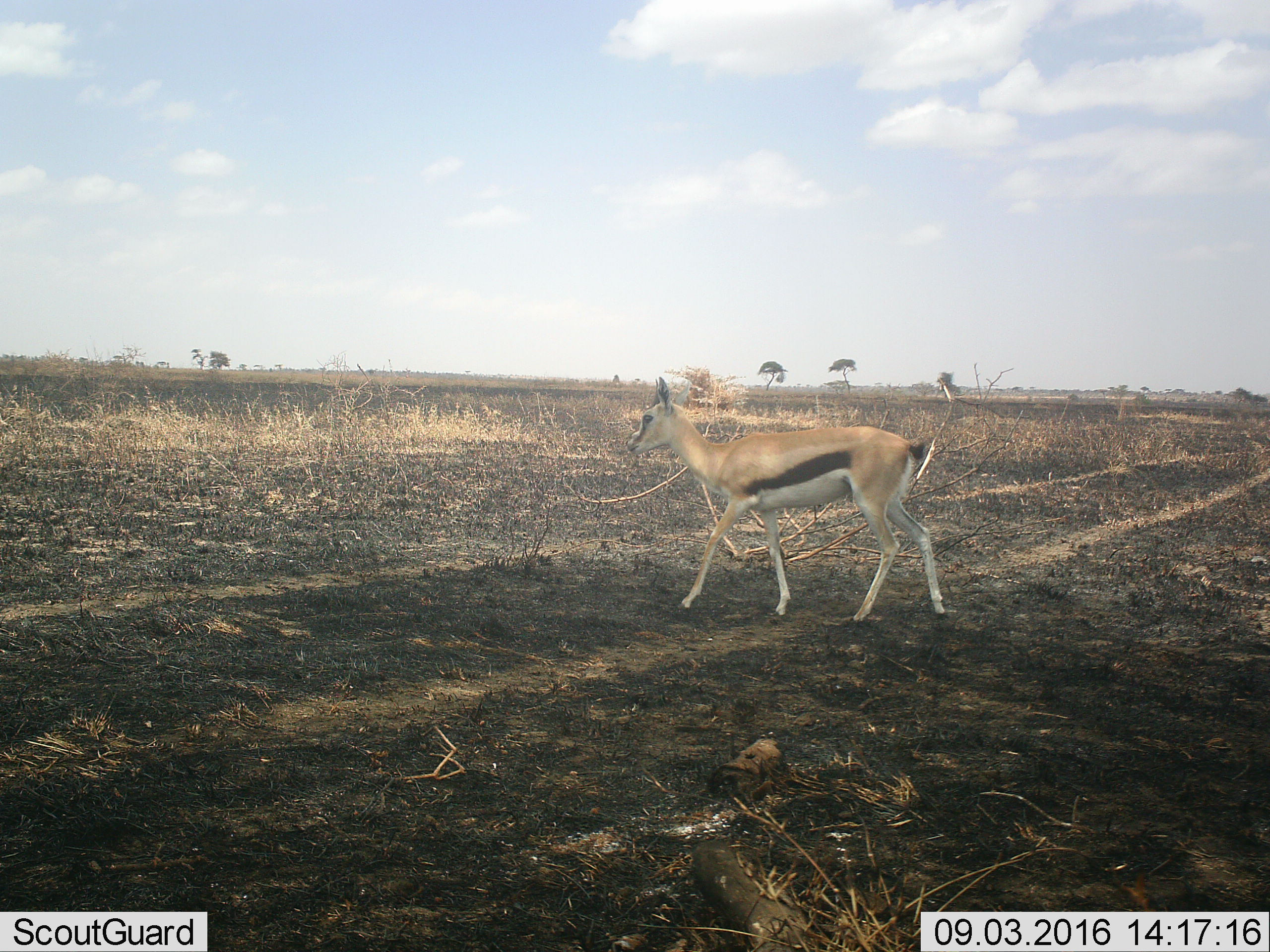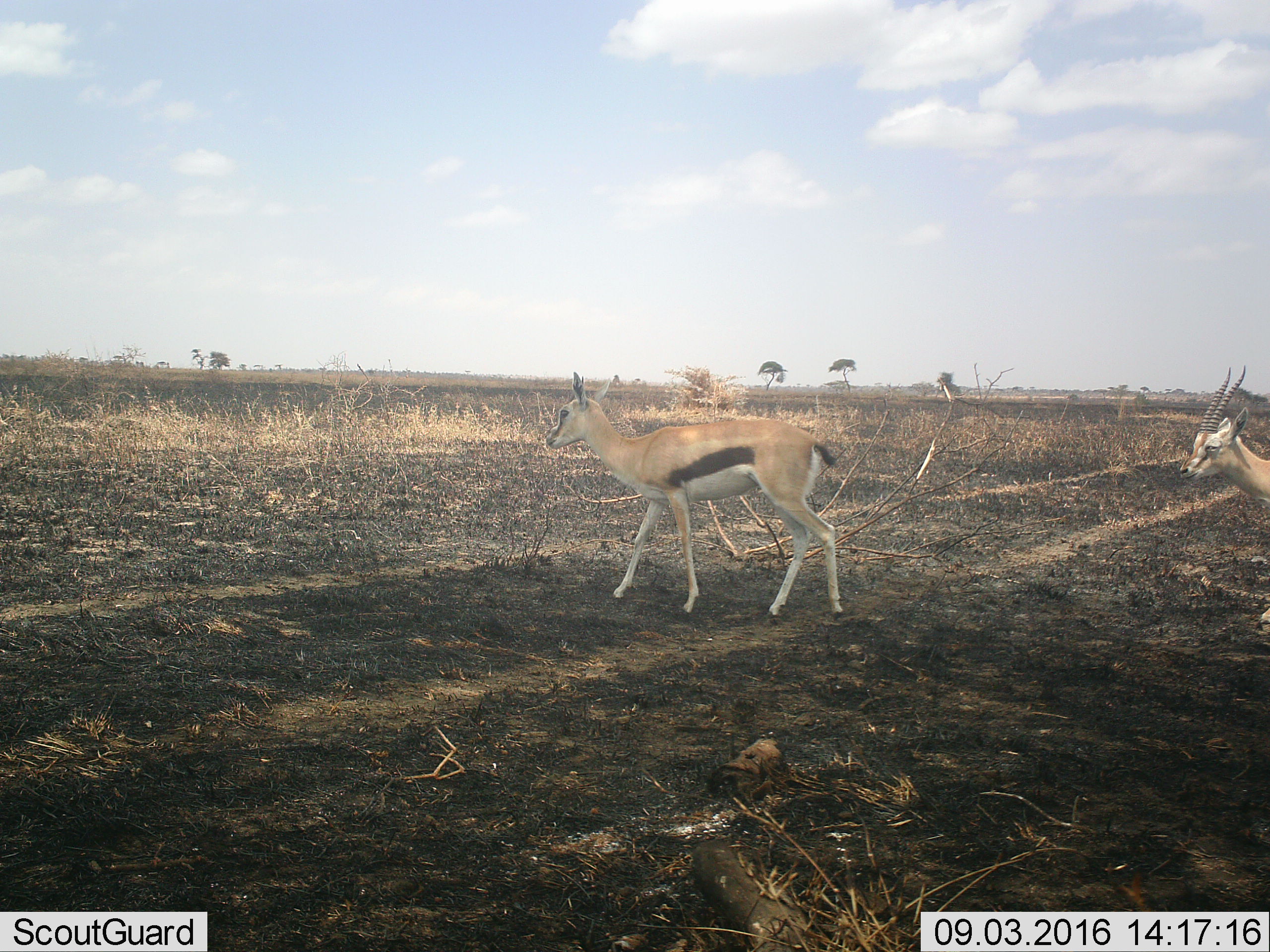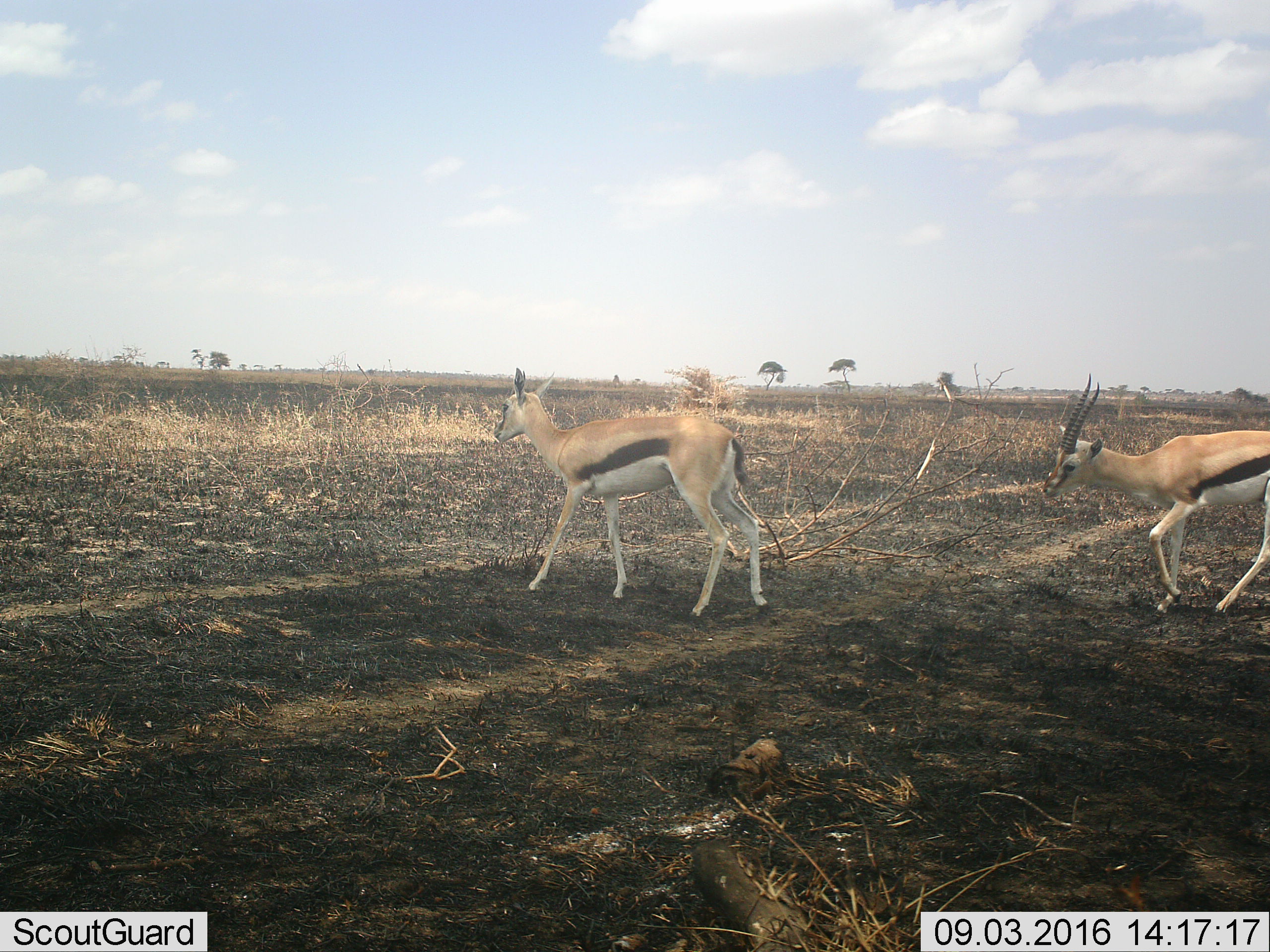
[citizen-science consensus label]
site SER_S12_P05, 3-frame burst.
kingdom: Animalia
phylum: Chordata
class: Mammalia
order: Artiodactyla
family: Bovidae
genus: Eudorcas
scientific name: Eudorcas thomsonii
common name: thomson's gazelle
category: gazellethomsons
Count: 2.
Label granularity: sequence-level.